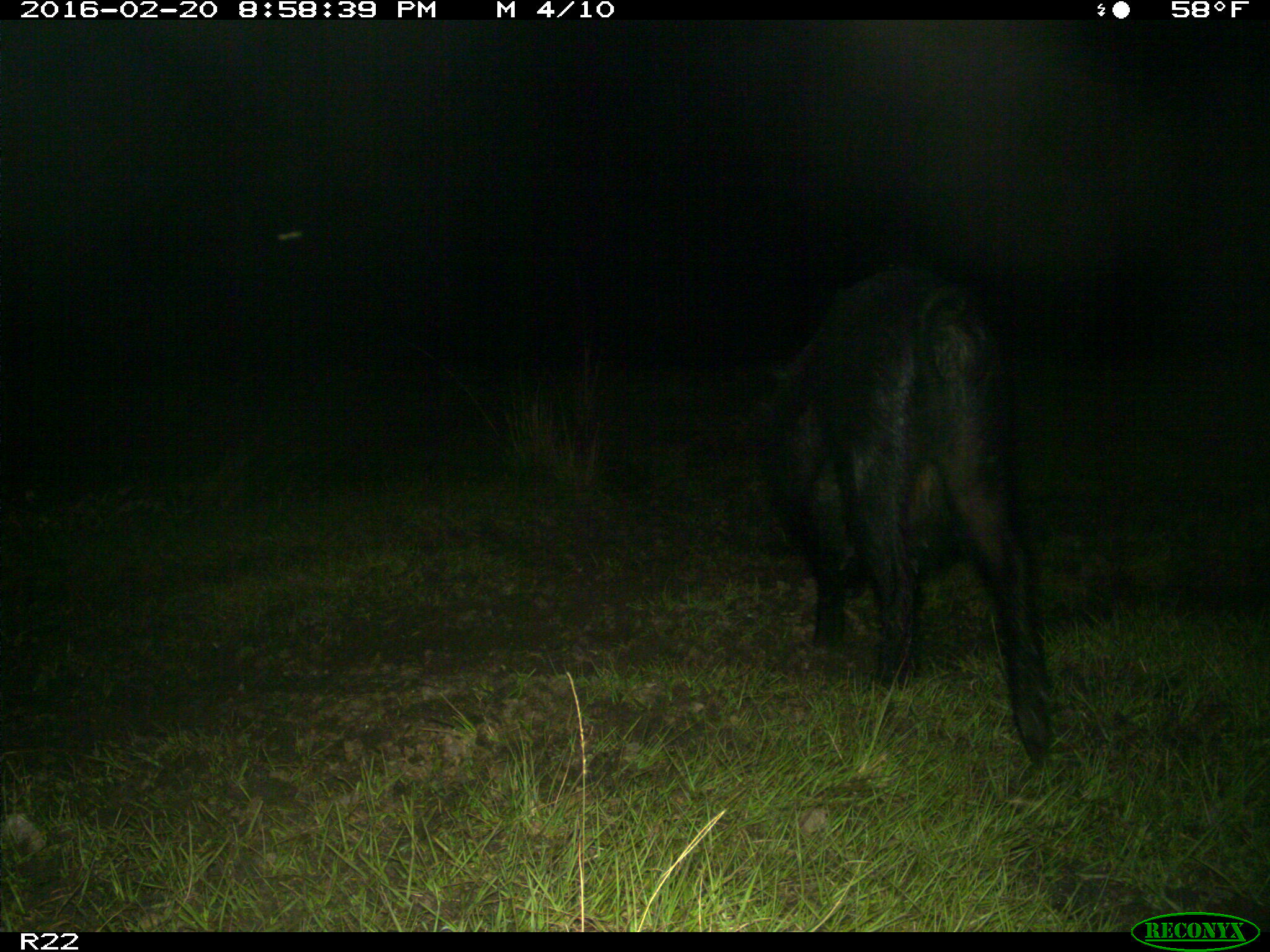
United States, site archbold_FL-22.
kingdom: Animalia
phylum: Chordata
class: Mammalia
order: Artiodactyla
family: Suidae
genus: Sus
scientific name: Sus scrofa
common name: wild boar